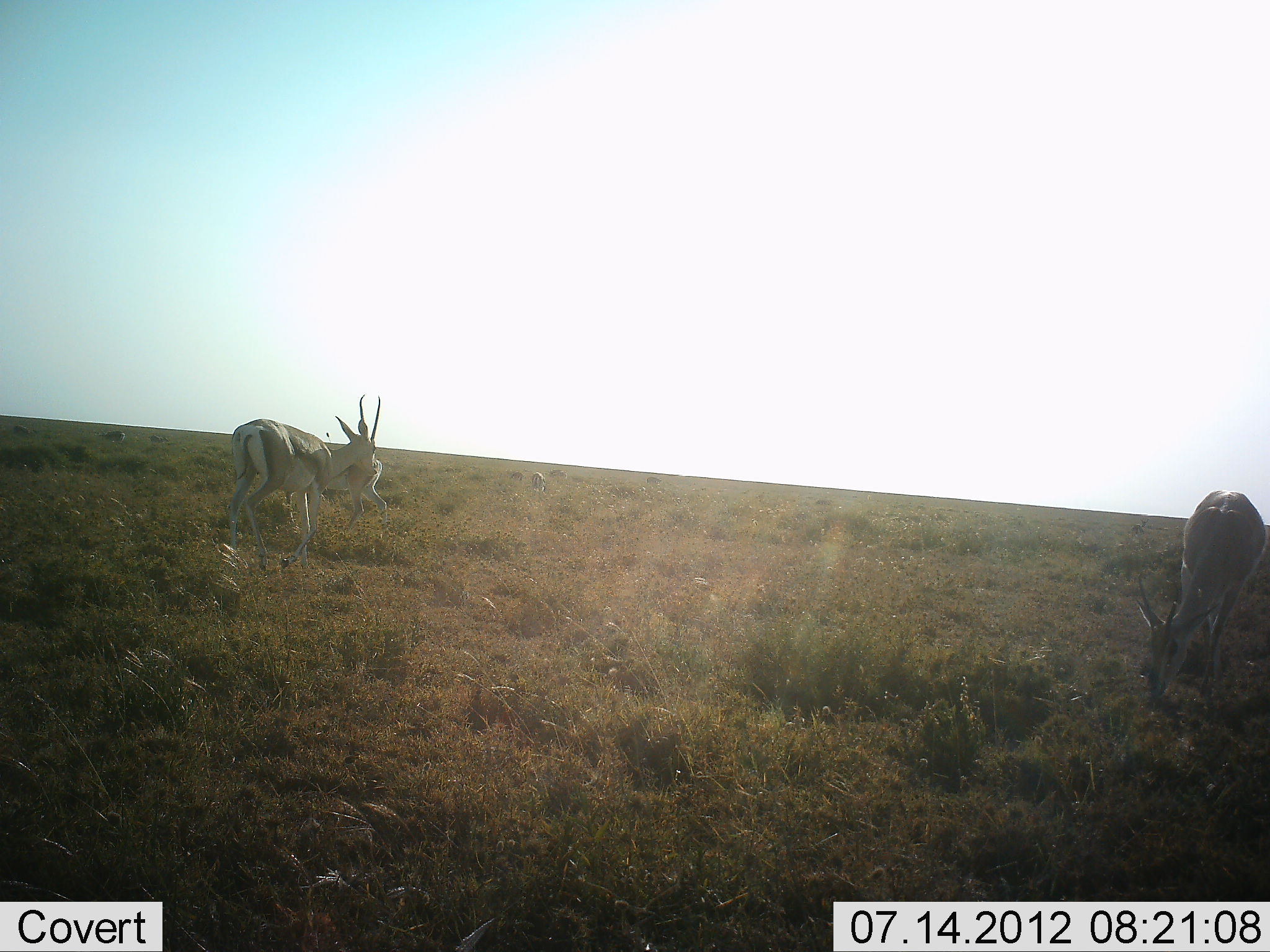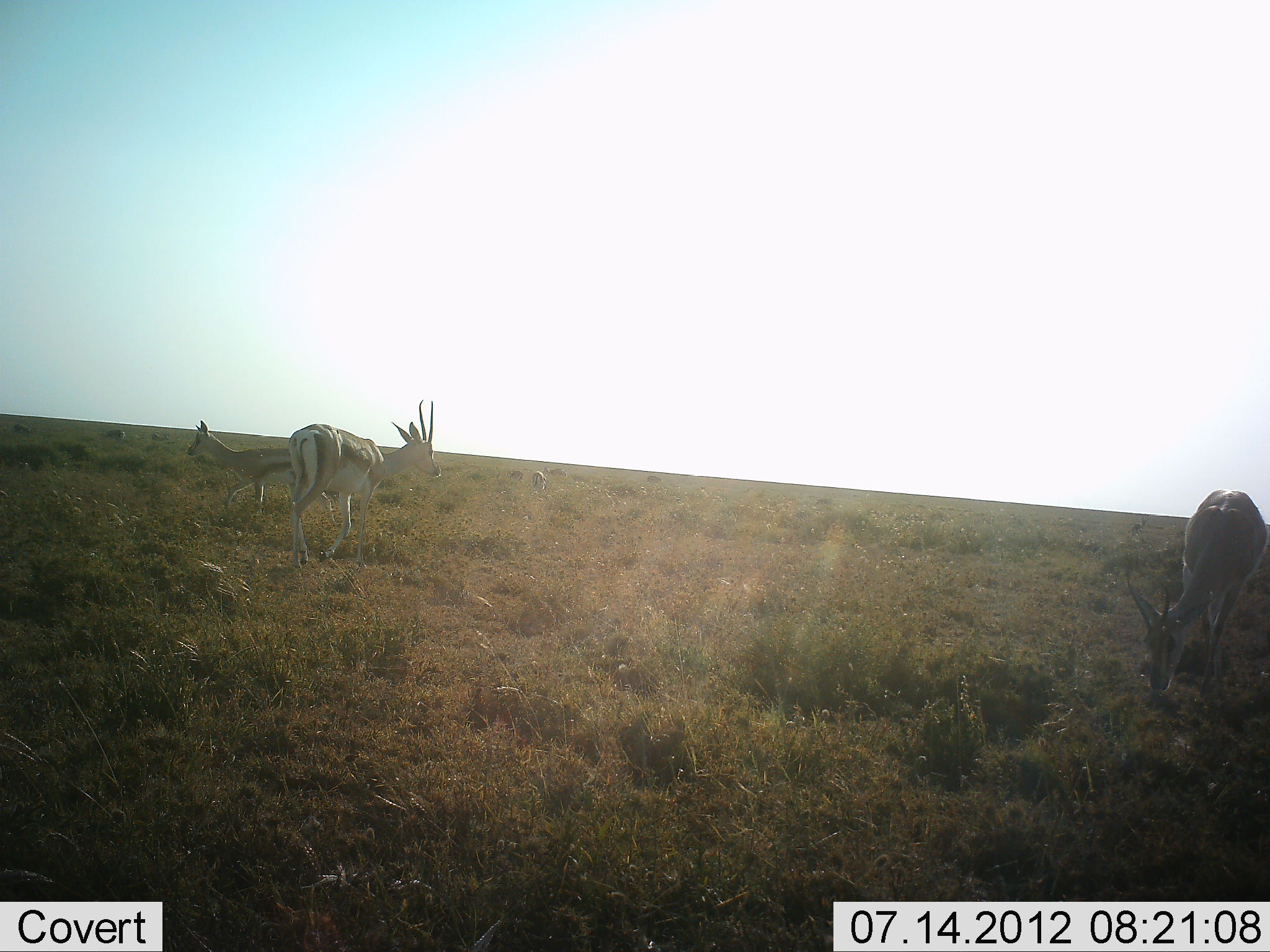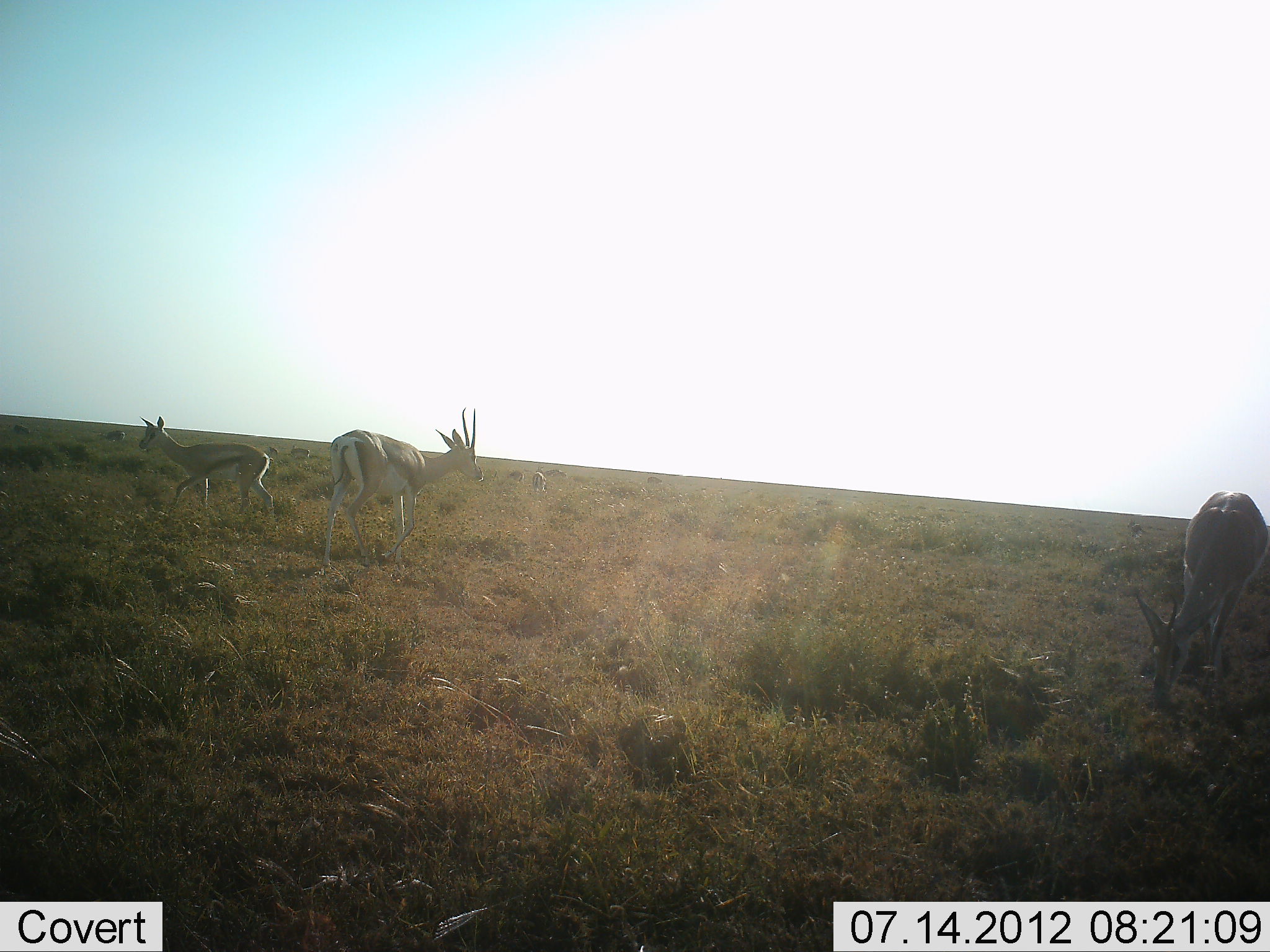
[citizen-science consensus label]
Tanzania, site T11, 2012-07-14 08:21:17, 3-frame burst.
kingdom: Animalia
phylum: Chordata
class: Mammalia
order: Artiodactyla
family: Bovidae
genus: Eudorcas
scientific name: Eudorcas thomsonii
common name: thomson's gazelle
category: gazellethomsons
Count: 3.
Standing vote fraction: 45%.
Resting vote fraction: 0%.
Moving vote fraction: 91%.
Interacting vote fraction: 0%.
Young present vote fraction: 9%.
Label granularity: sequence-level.